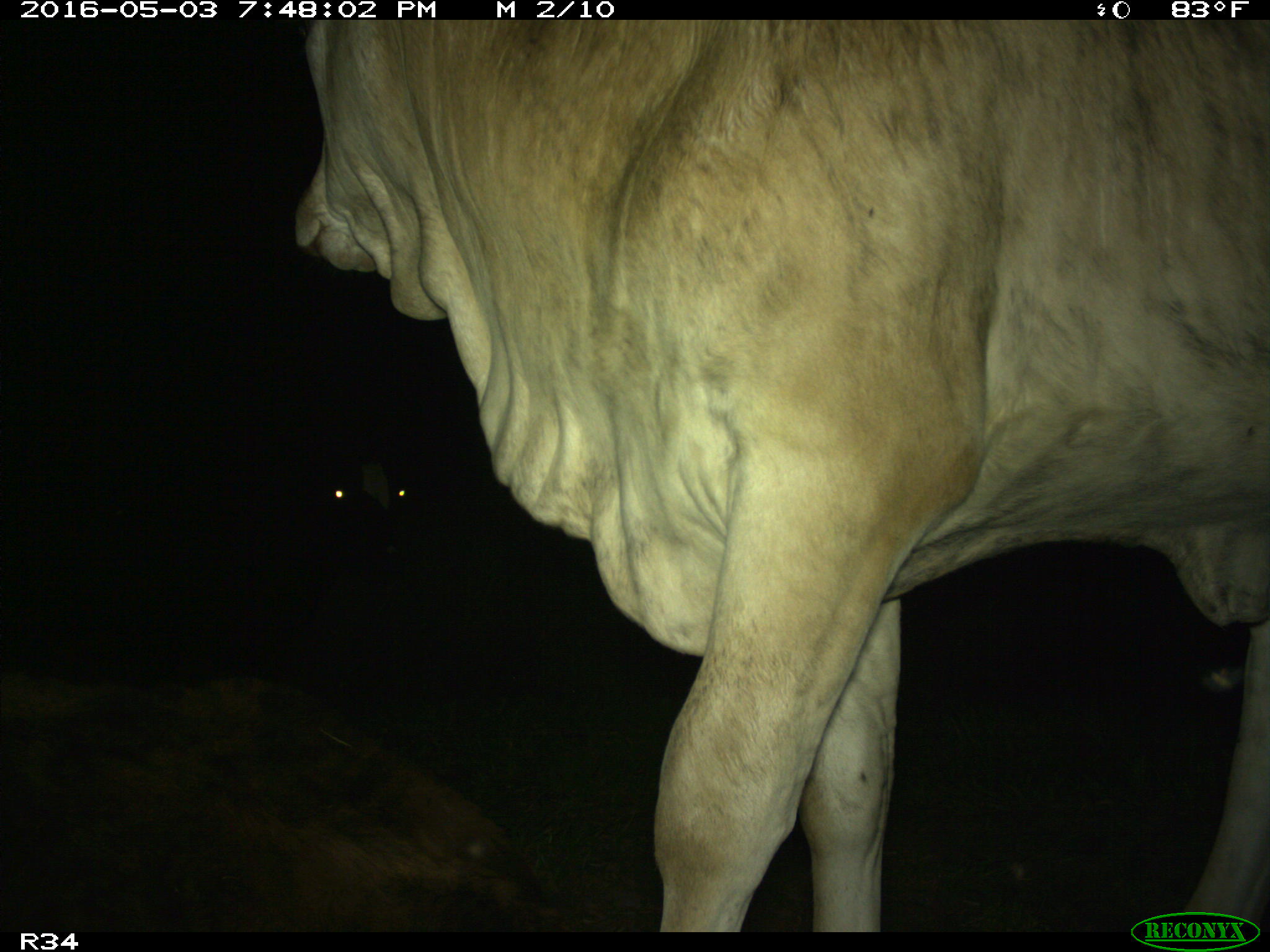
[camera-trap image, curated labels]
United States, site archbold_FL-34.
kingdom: Animalia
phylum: Chordata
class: Mammalia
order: Artiodactyla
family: Bovidae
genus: Bos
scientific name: Bos taurus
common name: domestic cow